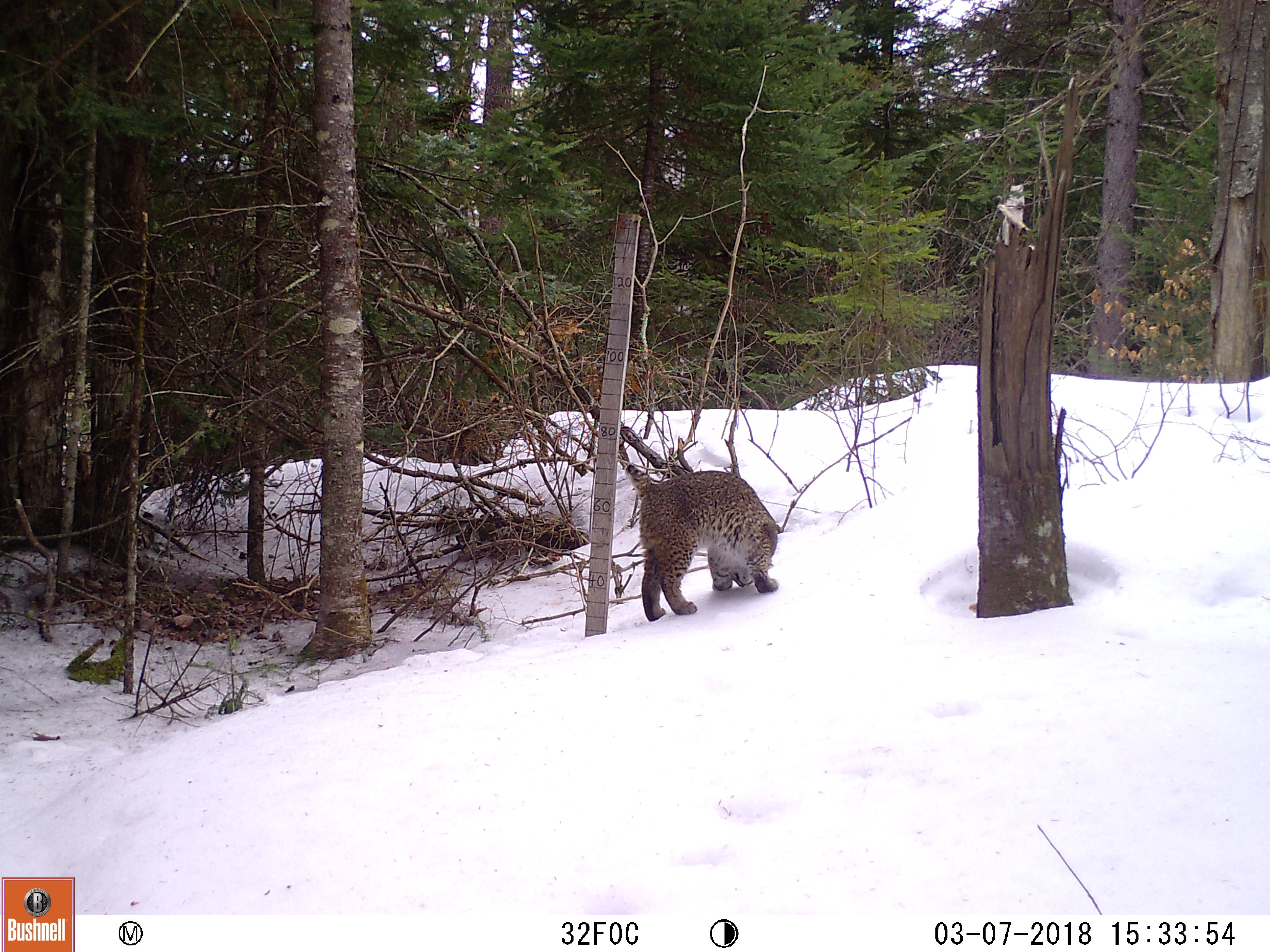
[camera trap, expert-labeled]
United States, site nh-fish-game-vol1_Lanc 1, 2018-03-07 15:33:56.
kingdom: Animalia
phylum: Chordata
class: Mammalia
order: Carnivora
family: Felidae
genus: Lynx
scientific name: Lynx rufus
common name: bobcat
Bobcat (Lynx rufus).